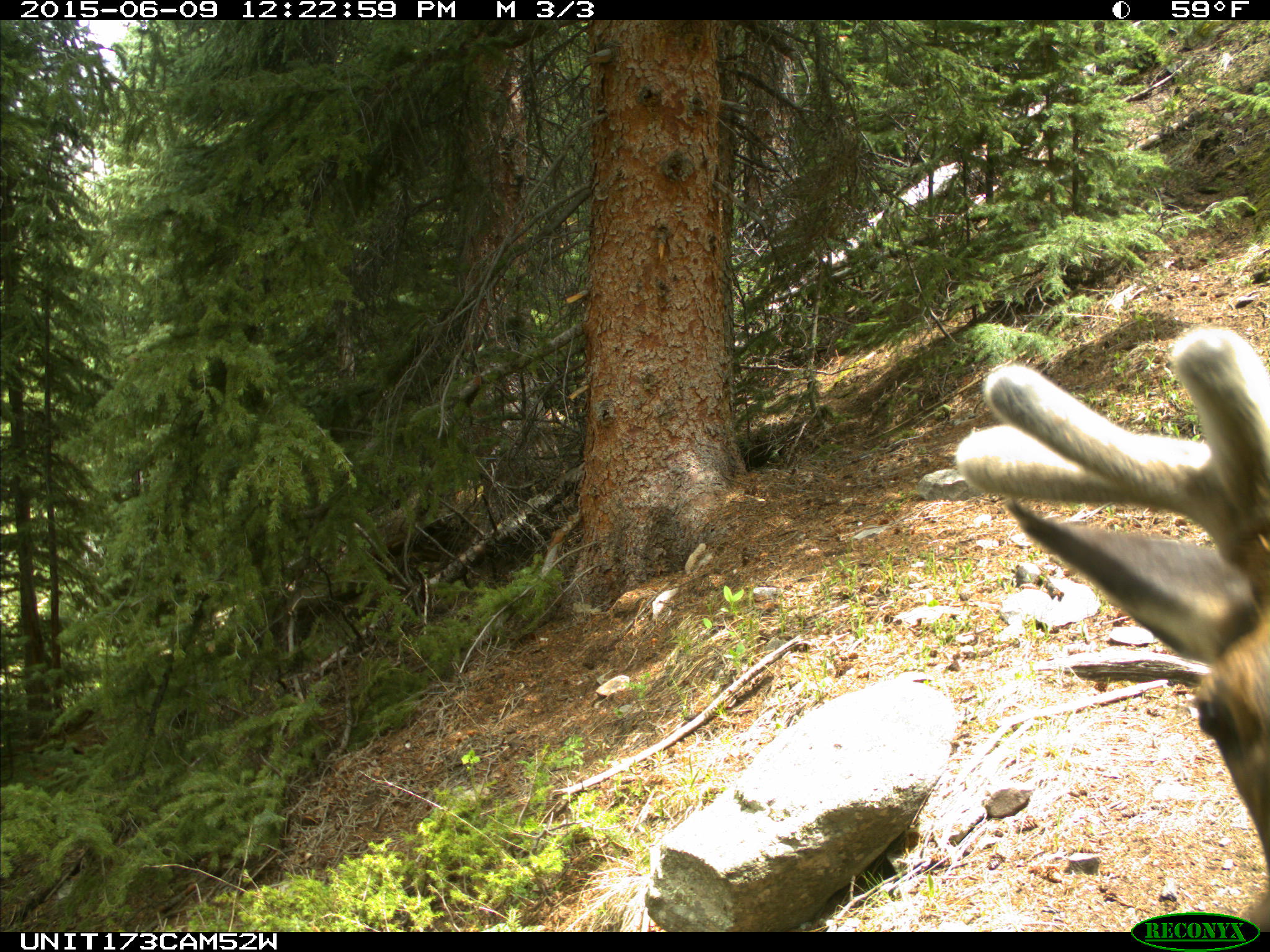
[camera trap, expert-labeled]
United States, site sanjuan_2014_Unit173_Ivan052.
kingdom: Animalia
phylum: Chordata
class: Mammalia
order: Artiodactyla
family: Cervidae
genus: Cervus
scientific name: Cervus elaphus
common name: red deer